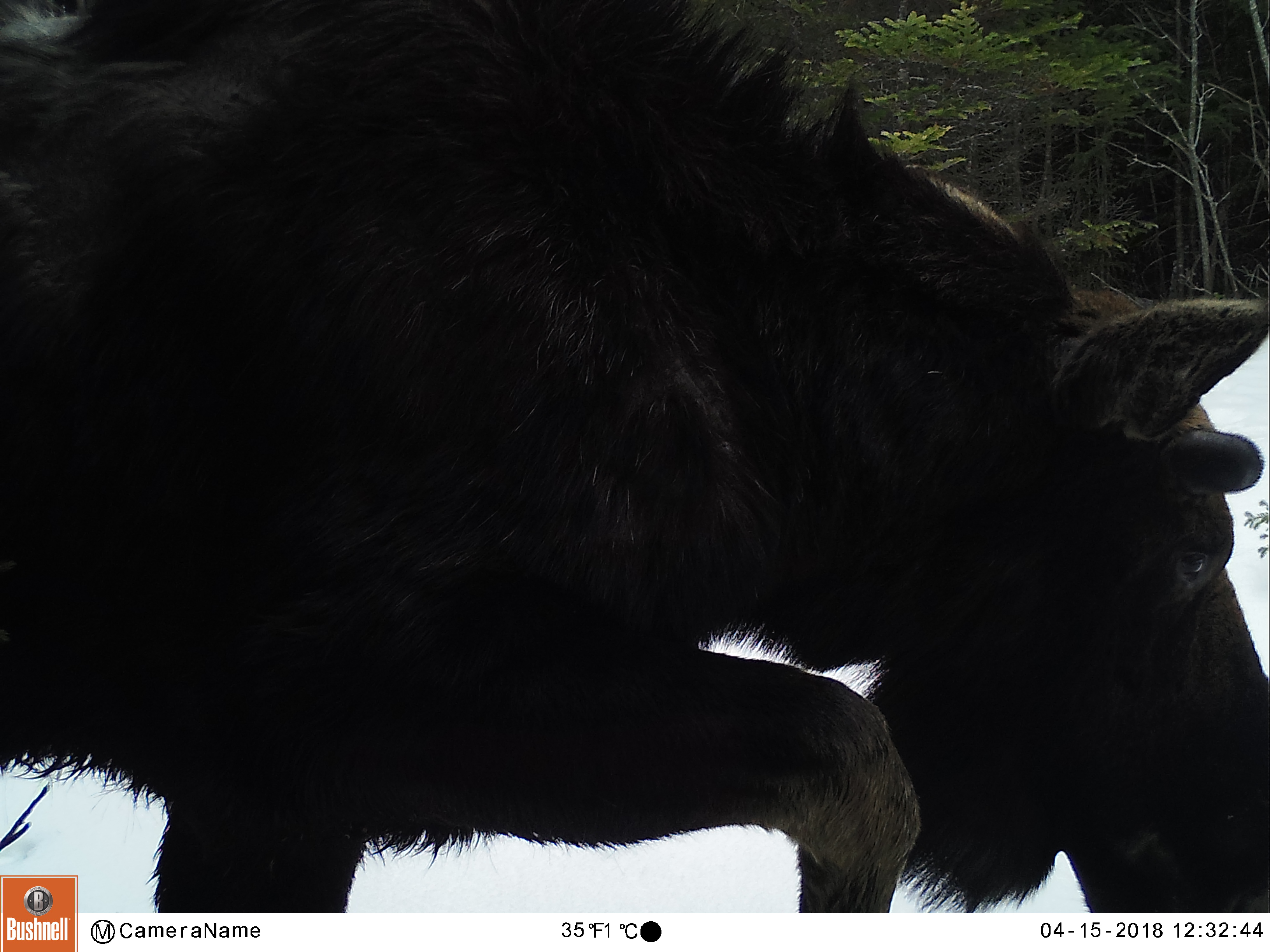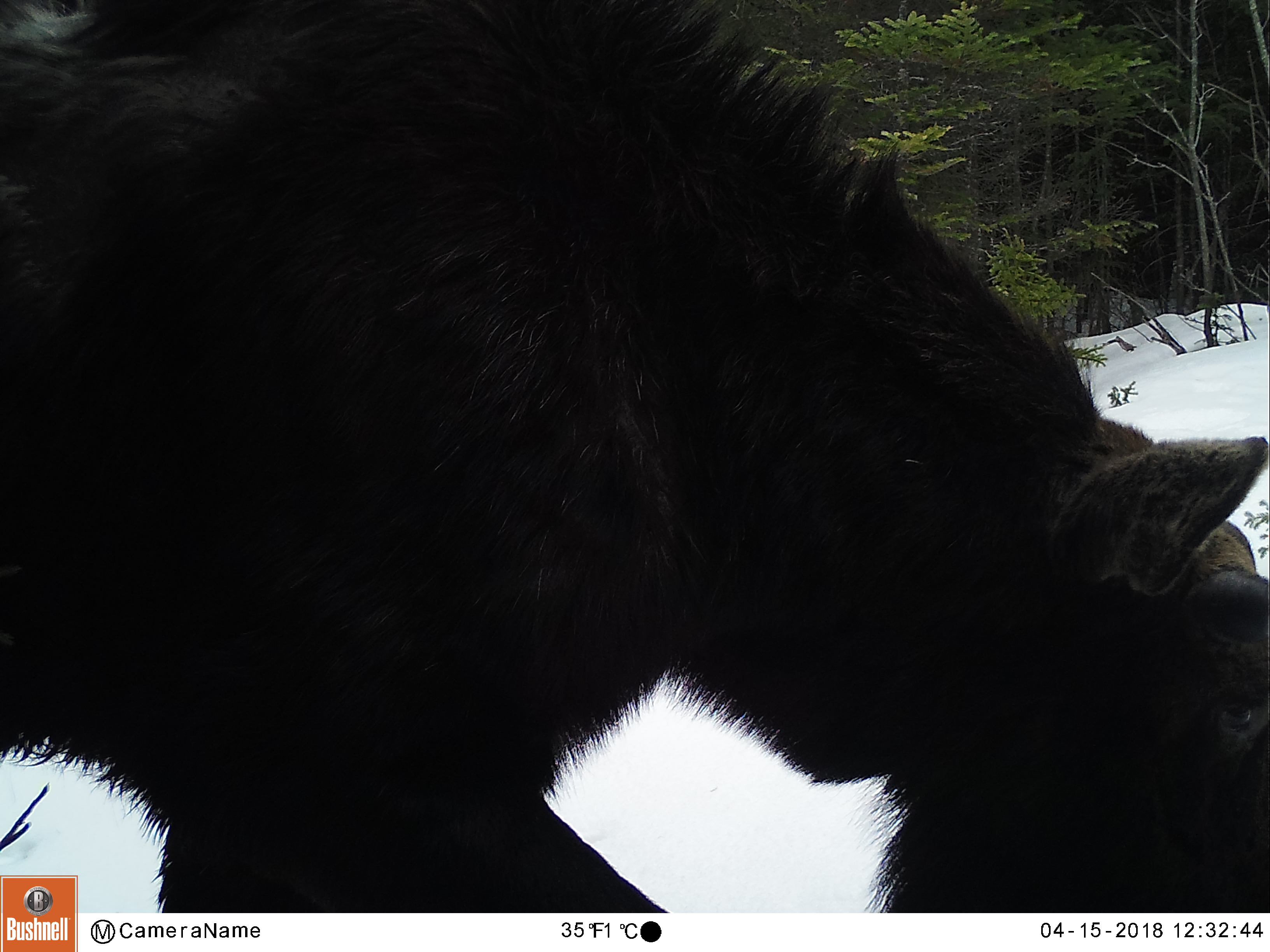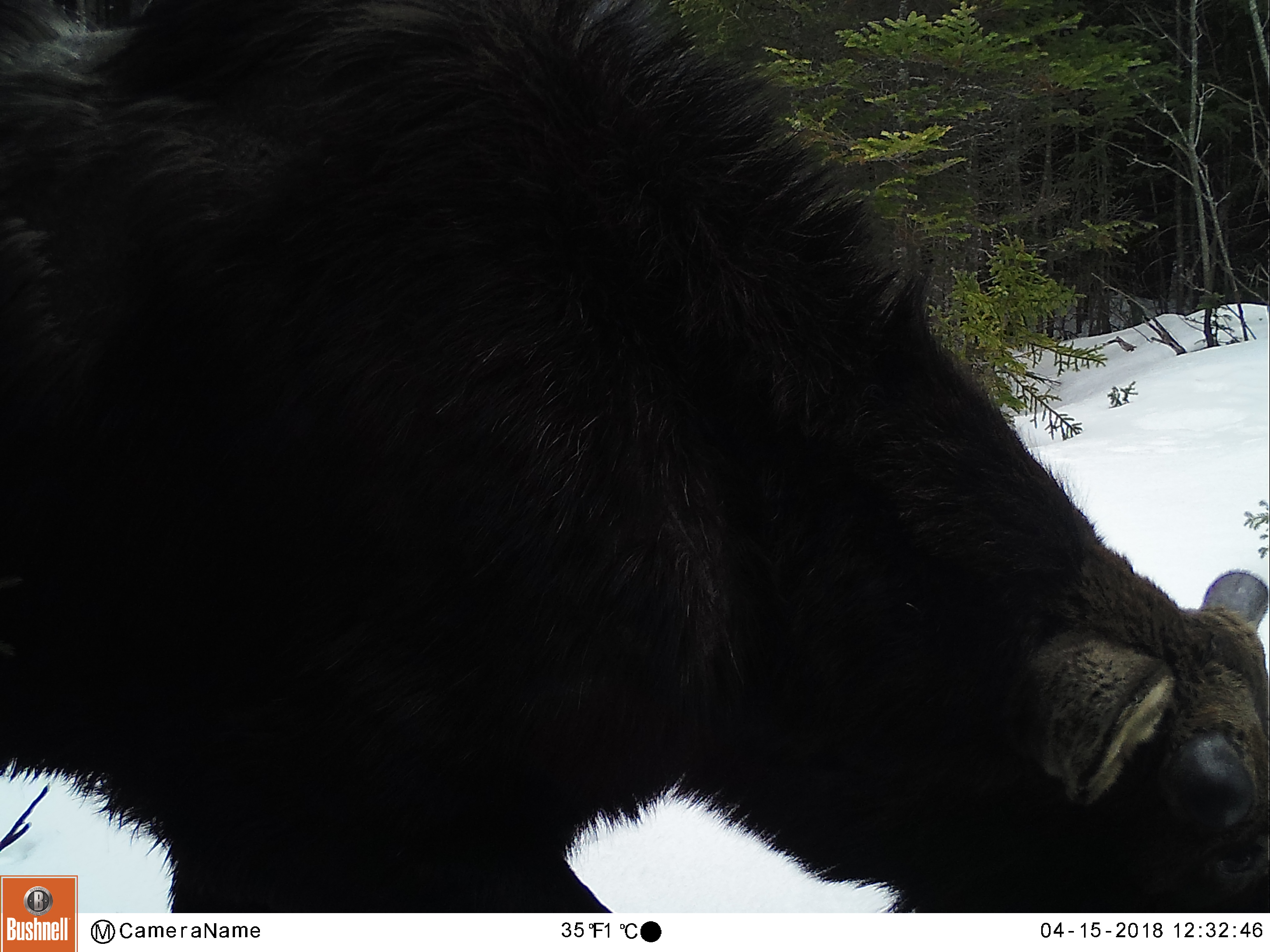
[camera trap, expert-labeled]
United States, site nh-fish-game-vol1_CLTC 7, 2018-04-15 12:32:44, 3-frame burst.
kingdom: Animalia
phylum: Chordata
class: Mammalia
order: Artiodactyla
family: Cervidae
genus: Alces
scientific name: Alces alces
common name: moose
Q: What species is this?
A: Moose (Alces alces).